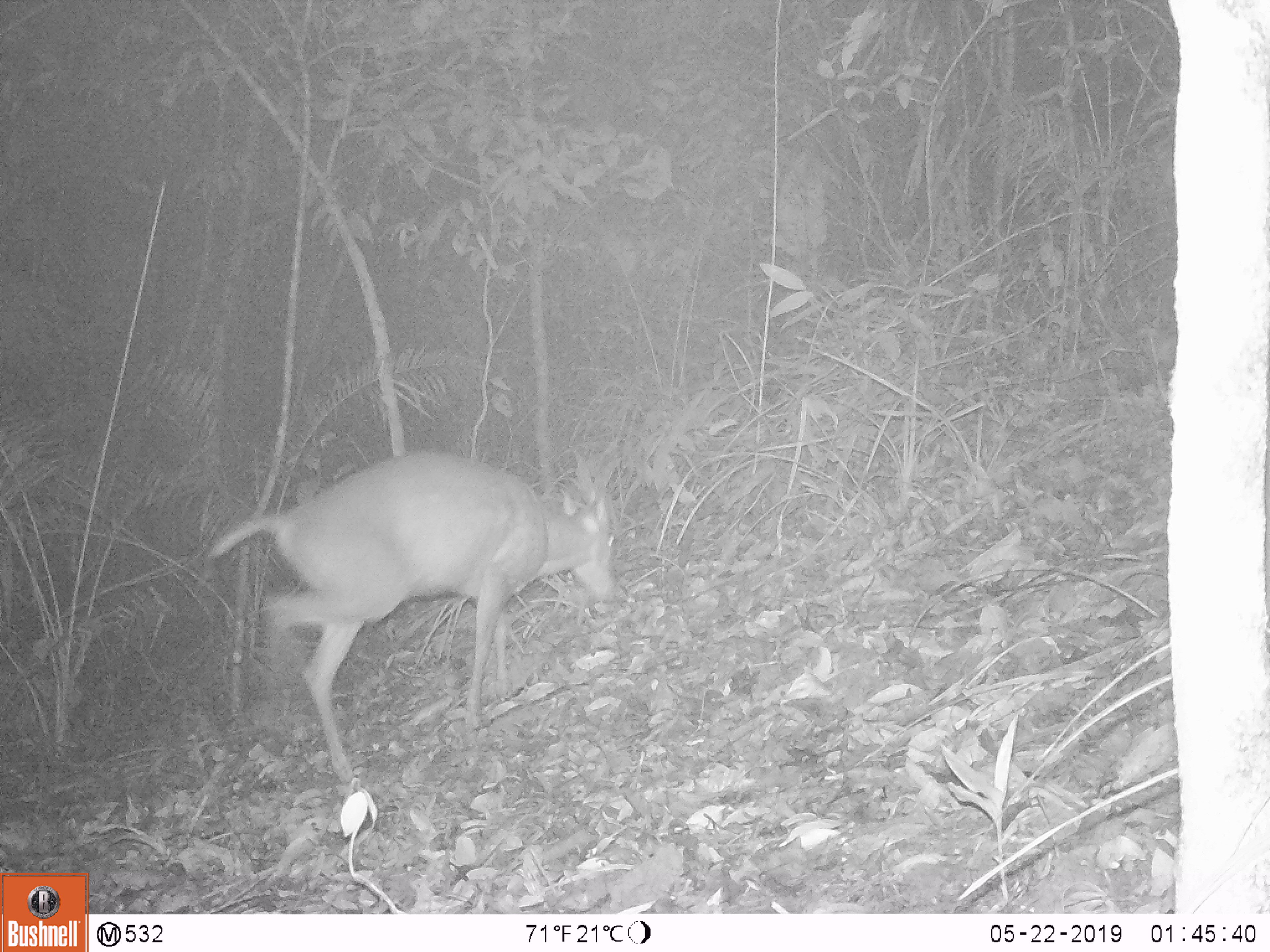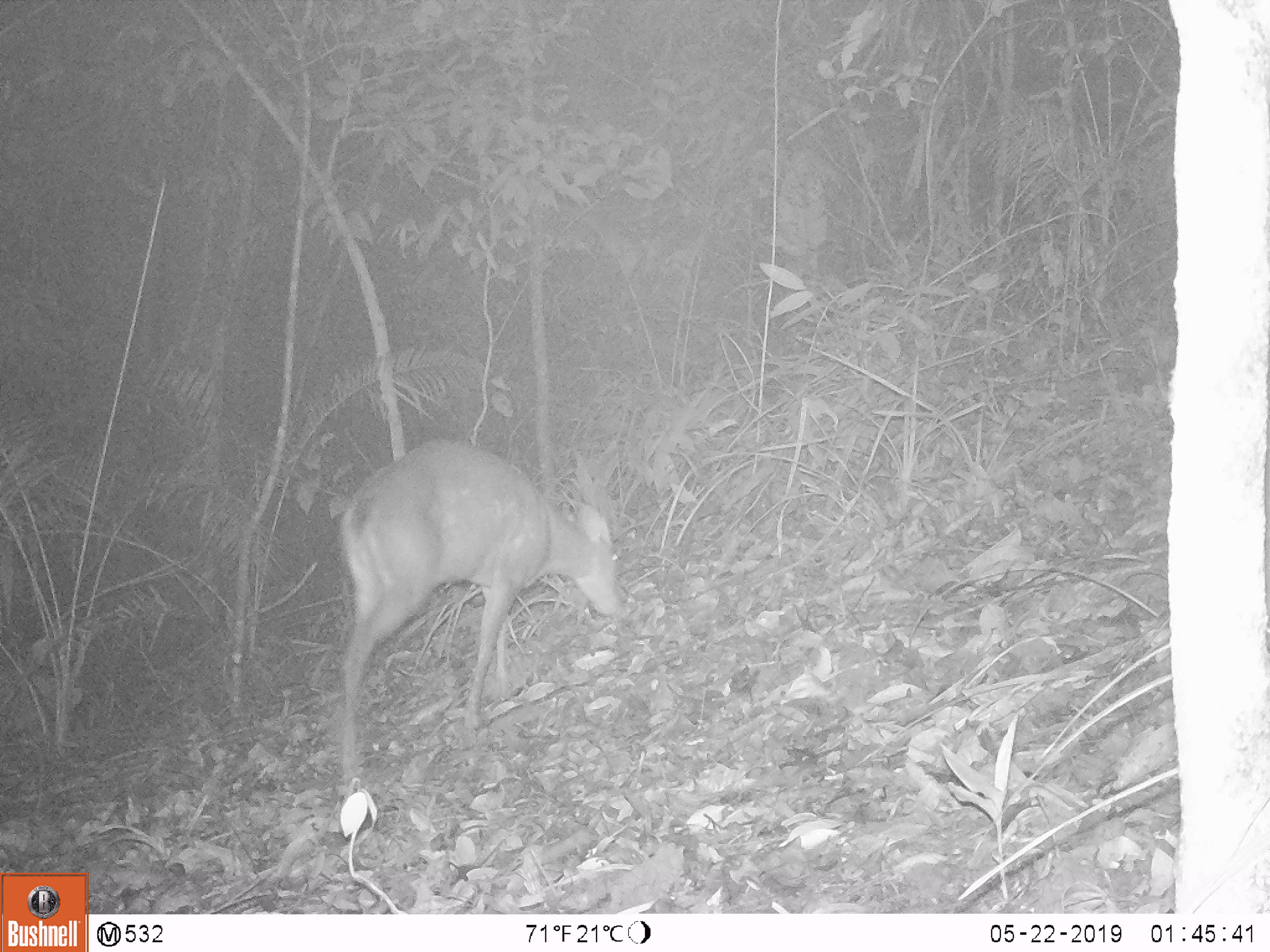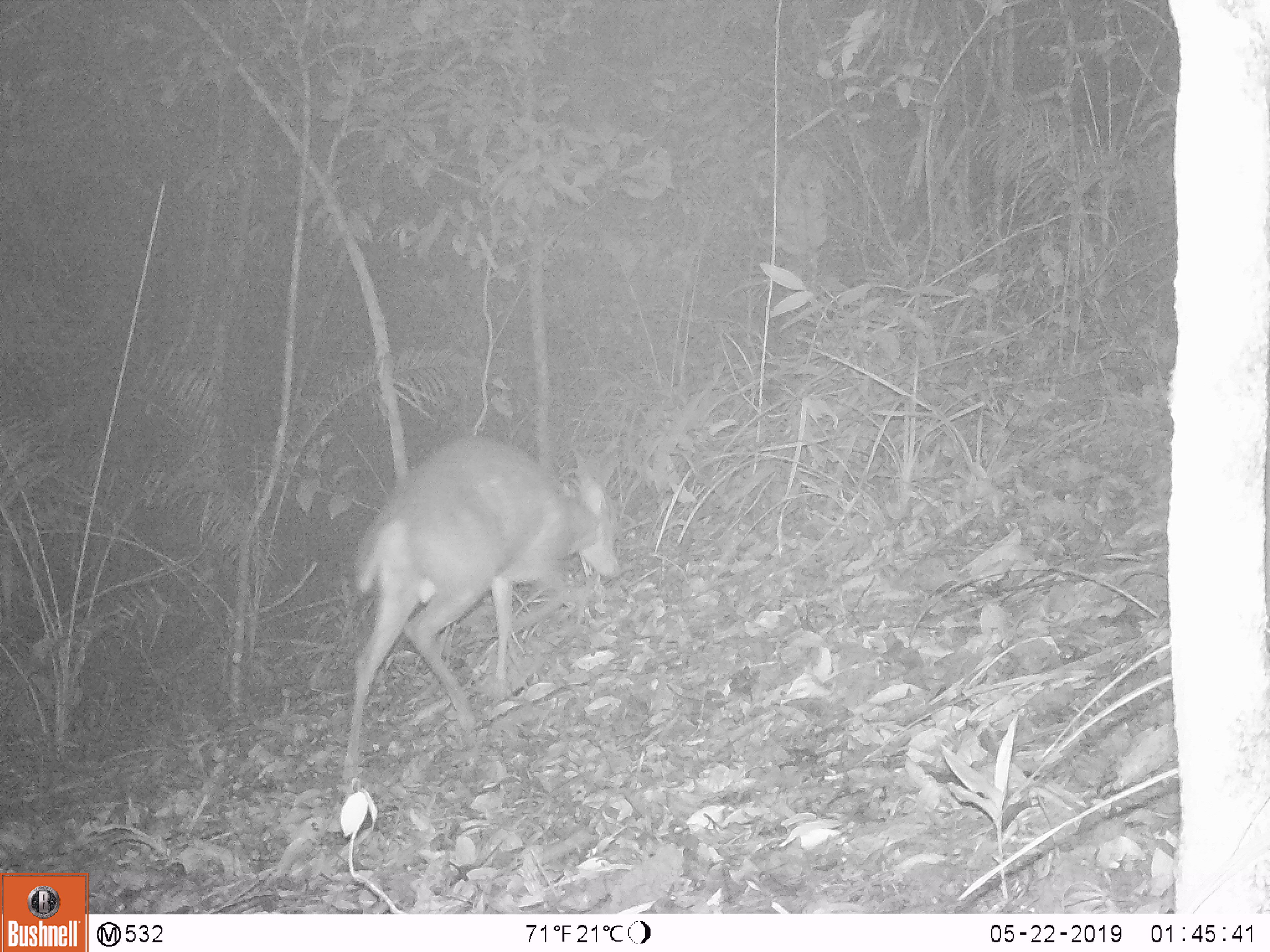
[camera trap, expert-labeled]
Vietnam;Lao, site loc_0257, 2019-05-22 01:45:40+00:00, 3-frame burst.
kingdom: Animalia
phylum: Chordata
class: Mammalia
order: Artiodactyla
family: Cervidae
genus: Muntiacus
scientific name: Muntiacus rooseveltorum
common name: roosevelt's muntjac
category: roosevelts muntjac group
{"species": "roosevelts muntjac group (roosevelt's muntjac) (Muntiacus rooseveltorum)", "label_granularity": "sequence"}